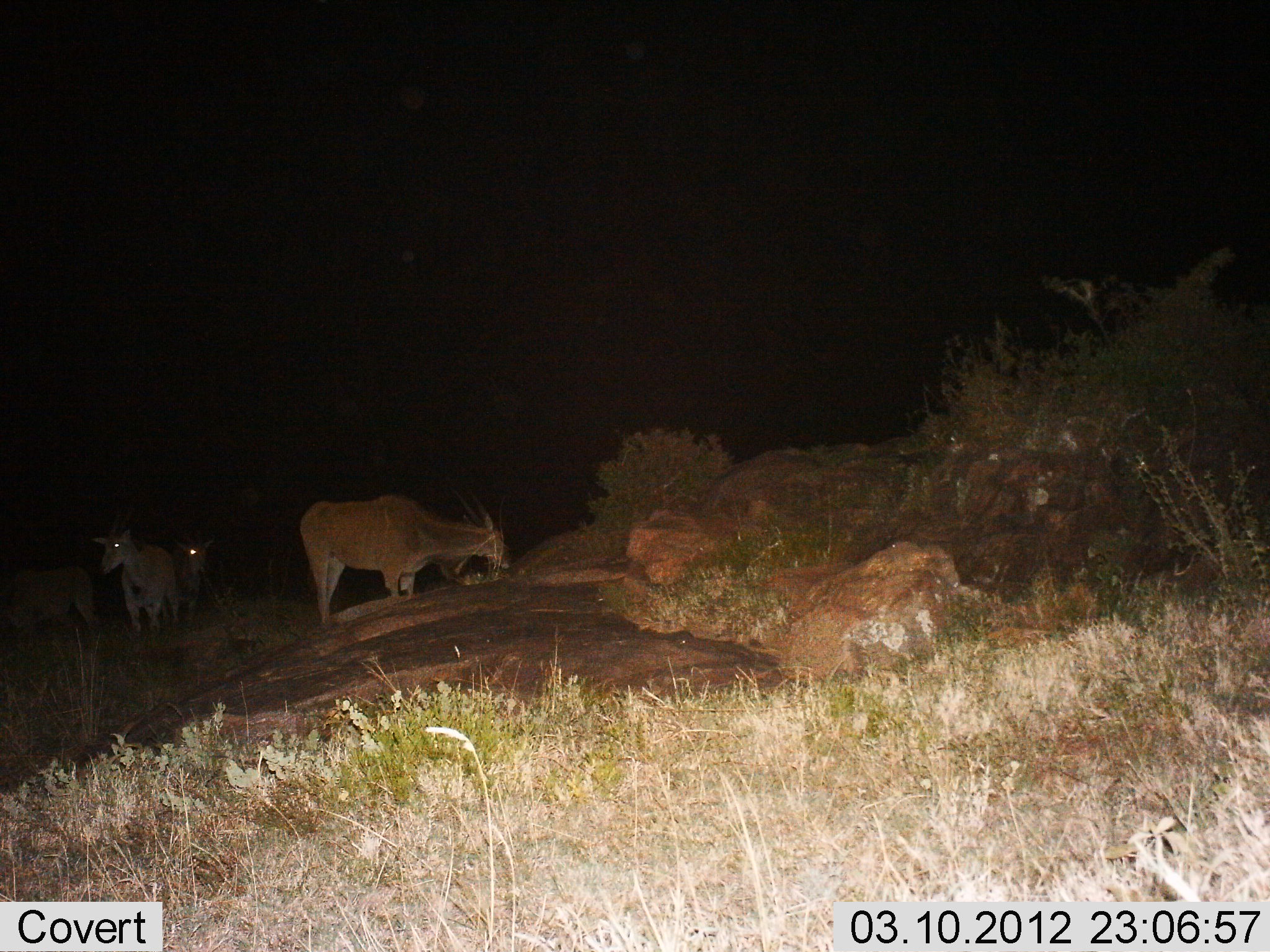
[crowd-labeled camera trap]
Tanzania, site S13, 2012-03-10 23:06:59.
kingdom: Animalia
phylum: Chordata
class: Mammalia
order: Artiodactyla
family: Bovidae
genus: Tragelaphus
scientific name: Tragelaphus oryx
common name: eland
Eland (Tragelaphus oryx), count 4. Behavior (volunteer vote fractions): standing 69%, resting 0%, moving 31%, interacting 0%. Young present (vote fraction): 0%. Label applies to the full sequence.